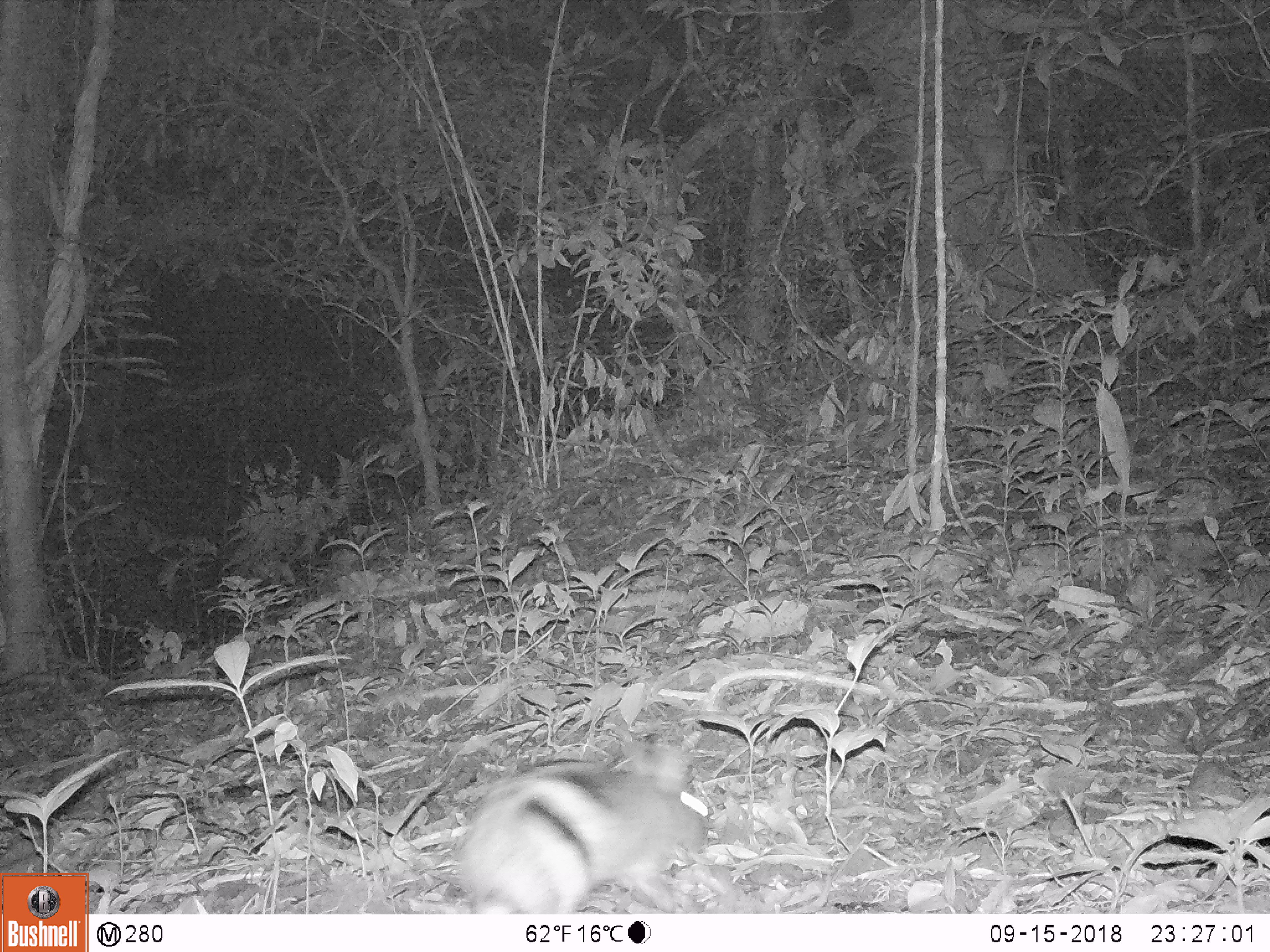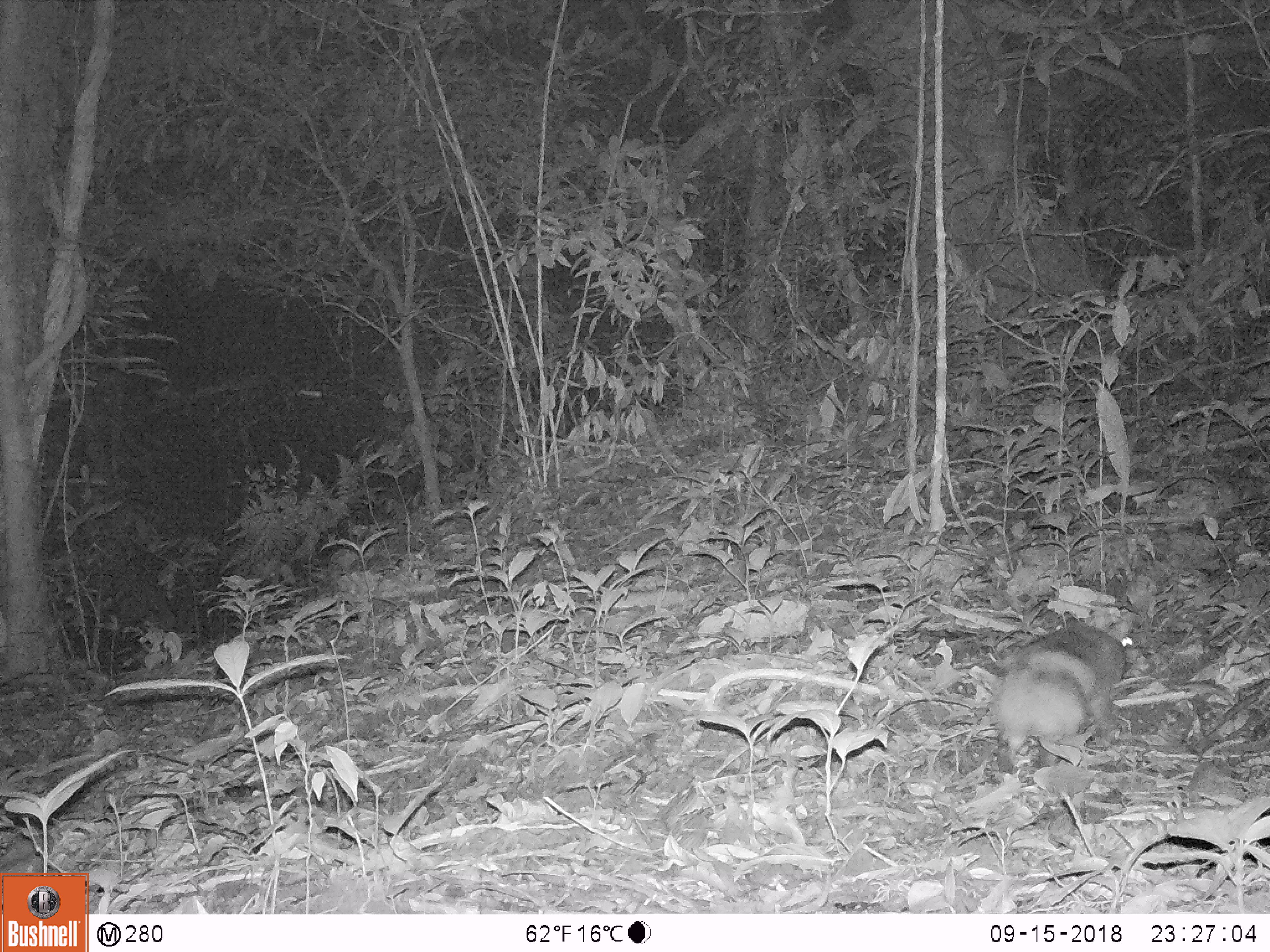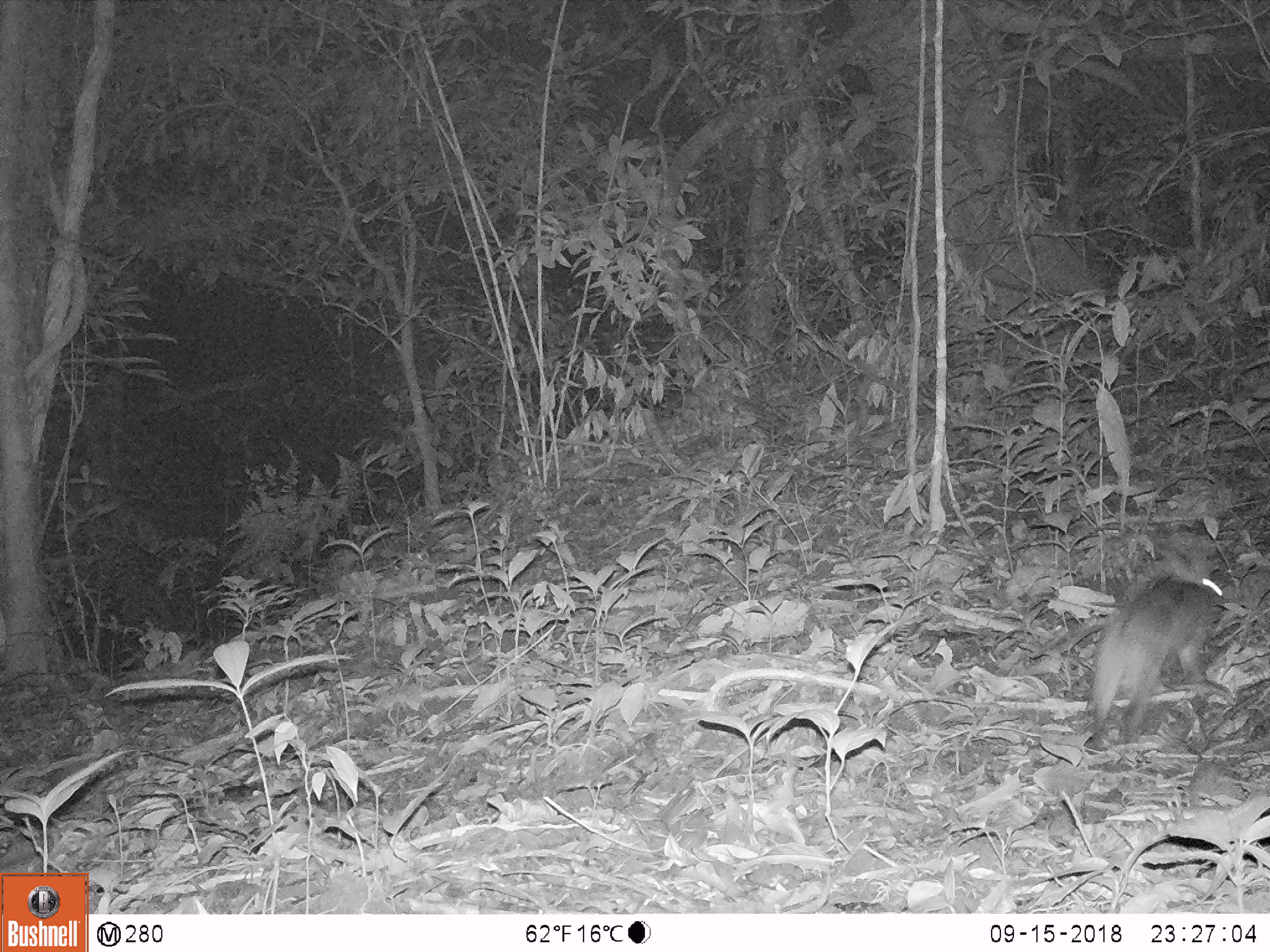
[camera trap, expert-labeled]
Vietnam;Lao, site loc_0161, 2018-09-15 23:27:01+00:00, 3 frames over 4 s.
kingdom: Animalia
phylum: Chordata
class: Mammalia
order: Lagomorpha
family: Leporidae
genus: Nesolagus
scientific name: Nesolagus timminsi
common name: annamite striped rabbit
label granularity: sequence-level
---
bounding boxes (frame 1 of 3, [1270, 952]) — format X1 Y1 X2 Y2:
annamite striped rabbit: 452 728 706 914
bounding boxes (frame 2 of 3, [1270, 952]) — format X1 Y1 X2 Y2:
annamite striped rabbit: 985 606 1138 775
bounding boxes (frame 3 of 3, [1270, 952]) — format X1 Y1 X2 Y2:
annamite striped rabbit: 1084 532 1228 749